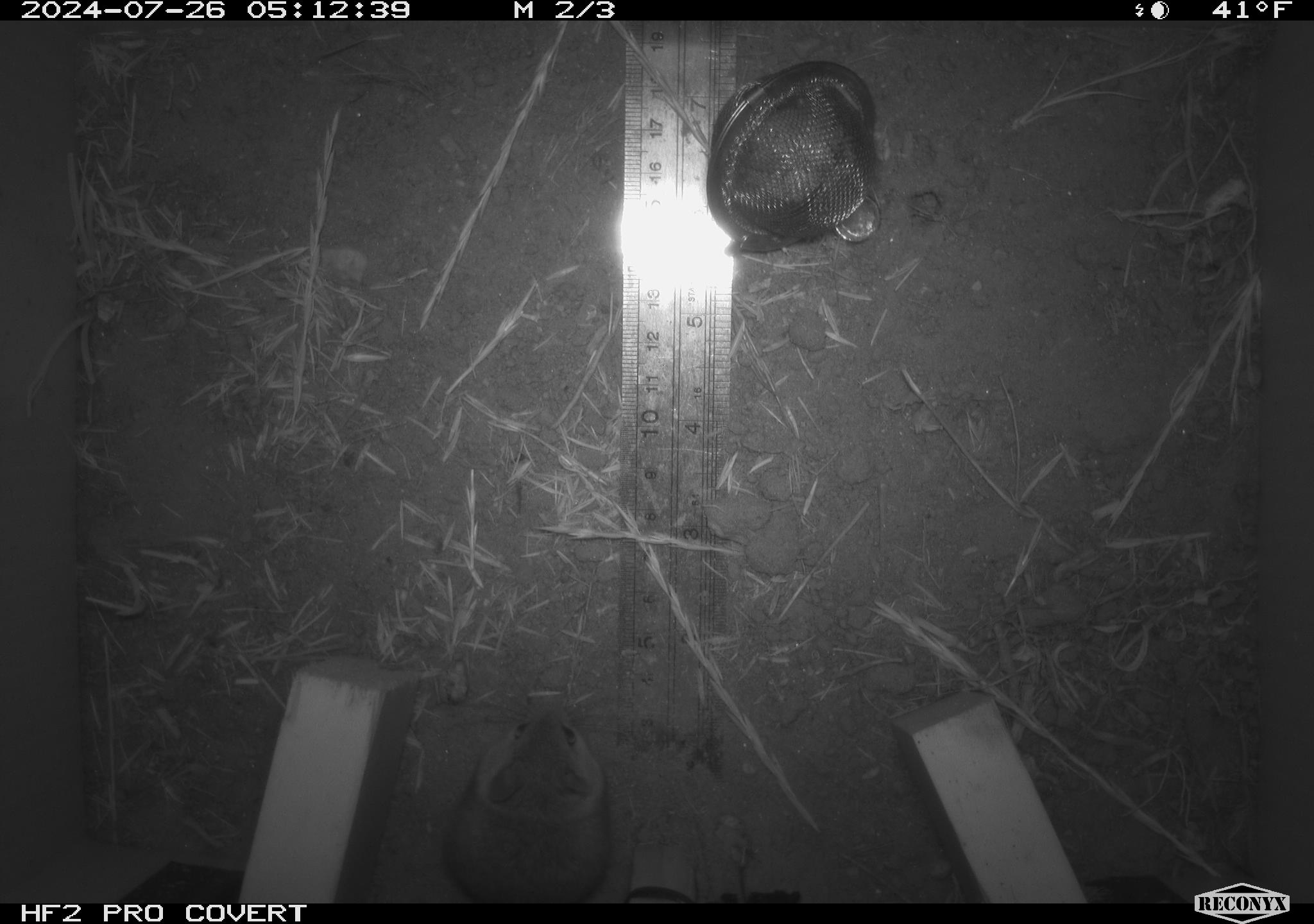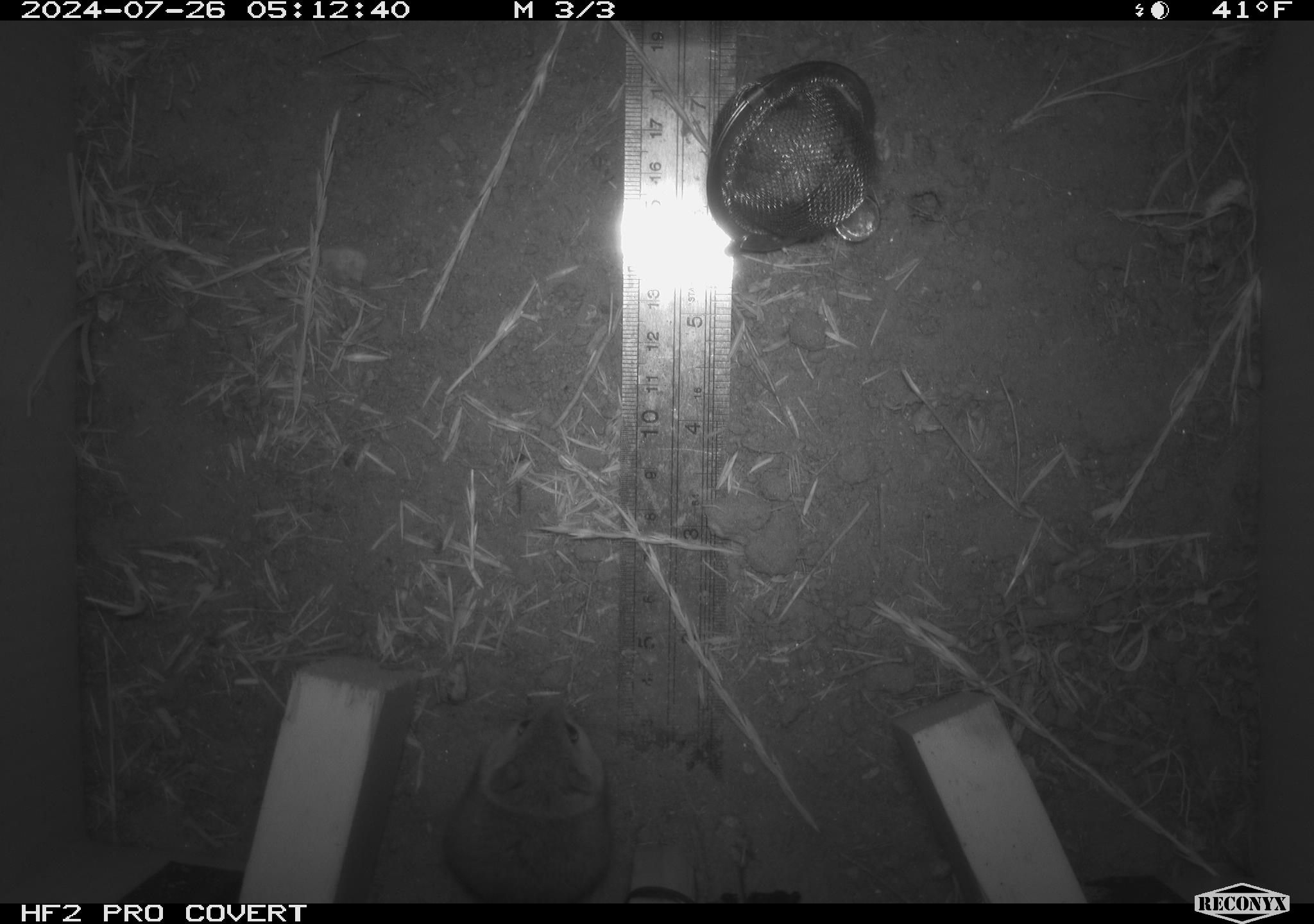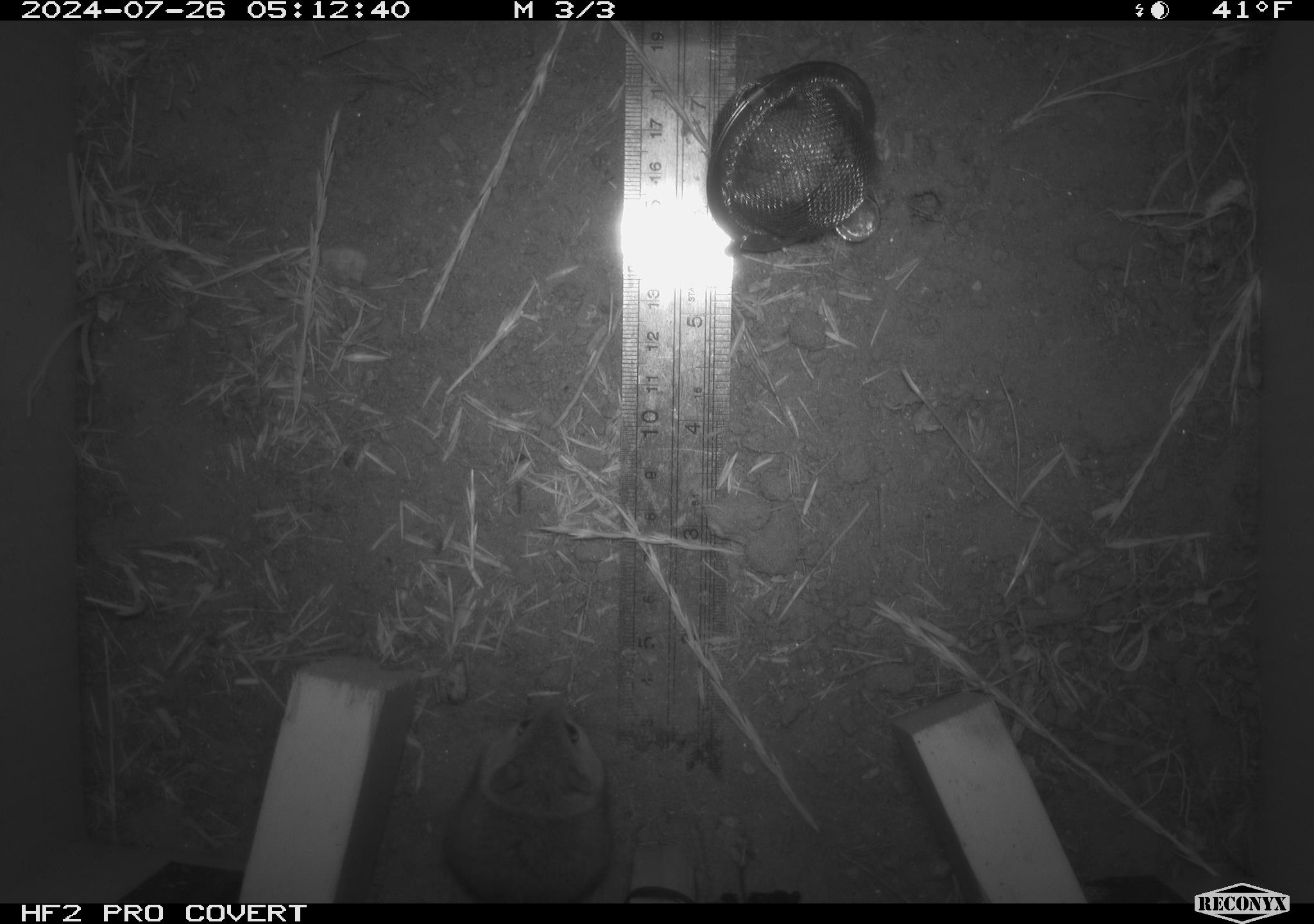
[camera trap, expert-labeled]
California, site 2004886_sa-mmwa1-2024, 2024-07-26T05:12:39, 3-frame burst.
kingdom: Animalia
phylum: Chordata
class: Mammalia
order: Rodentia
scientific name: Rodentia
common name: mouse species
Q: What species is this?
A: Mouse species (Rodentia).